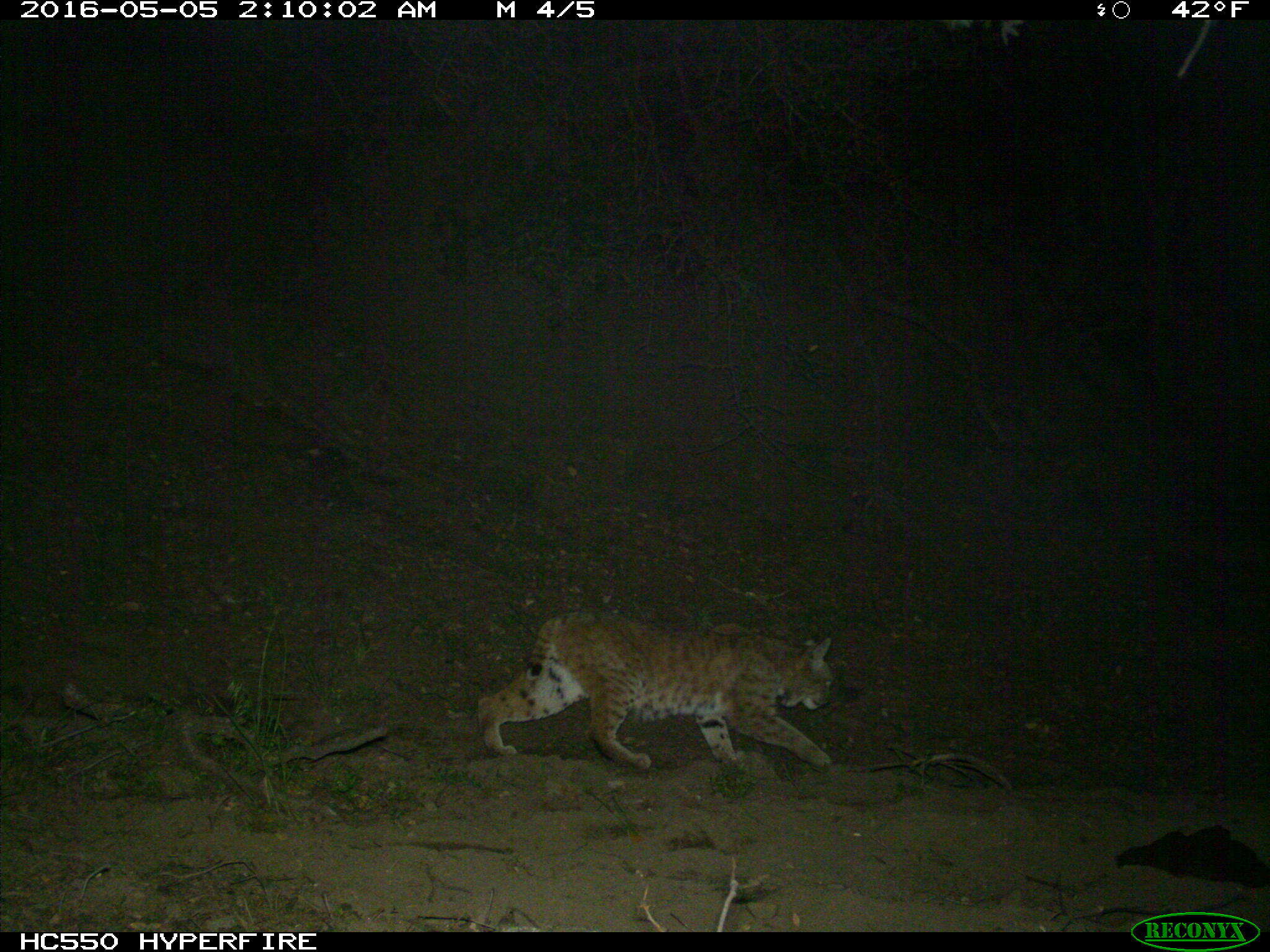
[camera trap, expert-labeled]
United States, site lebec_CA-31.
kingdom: Animalia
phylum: Chordata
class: Mammalia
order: Carnivora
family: Felidae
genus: Lynx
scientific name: Lynx rufus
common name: bobcat